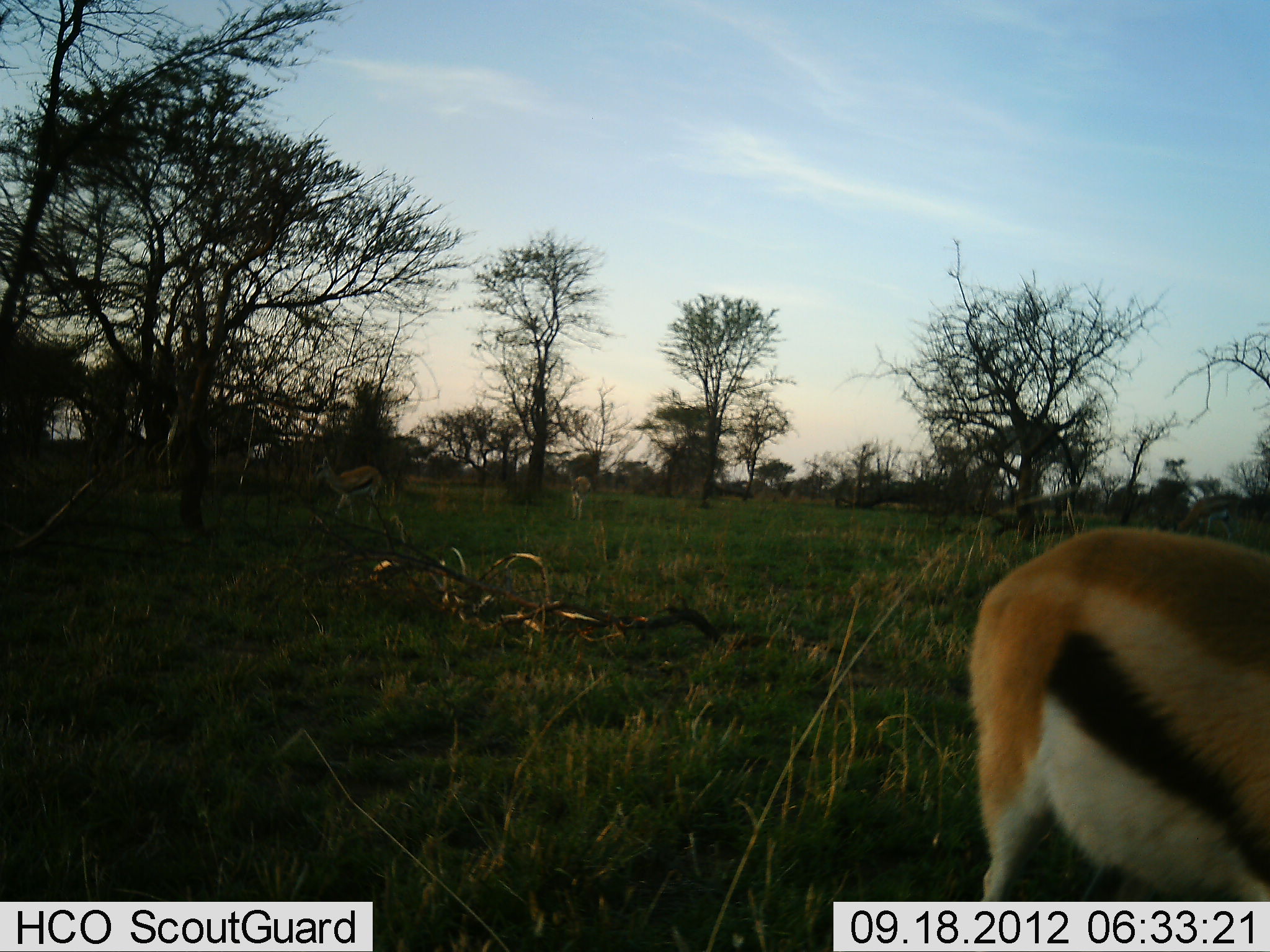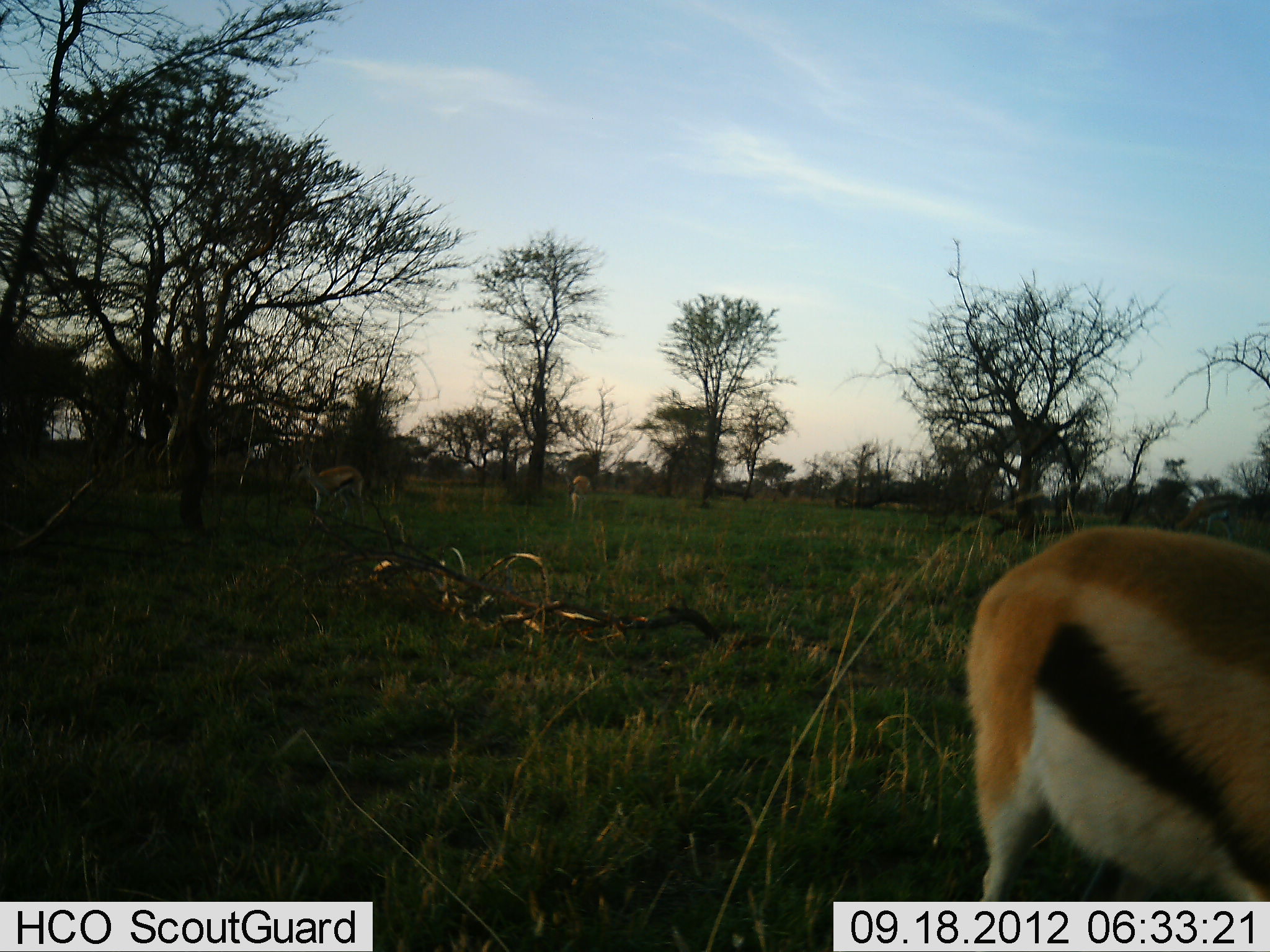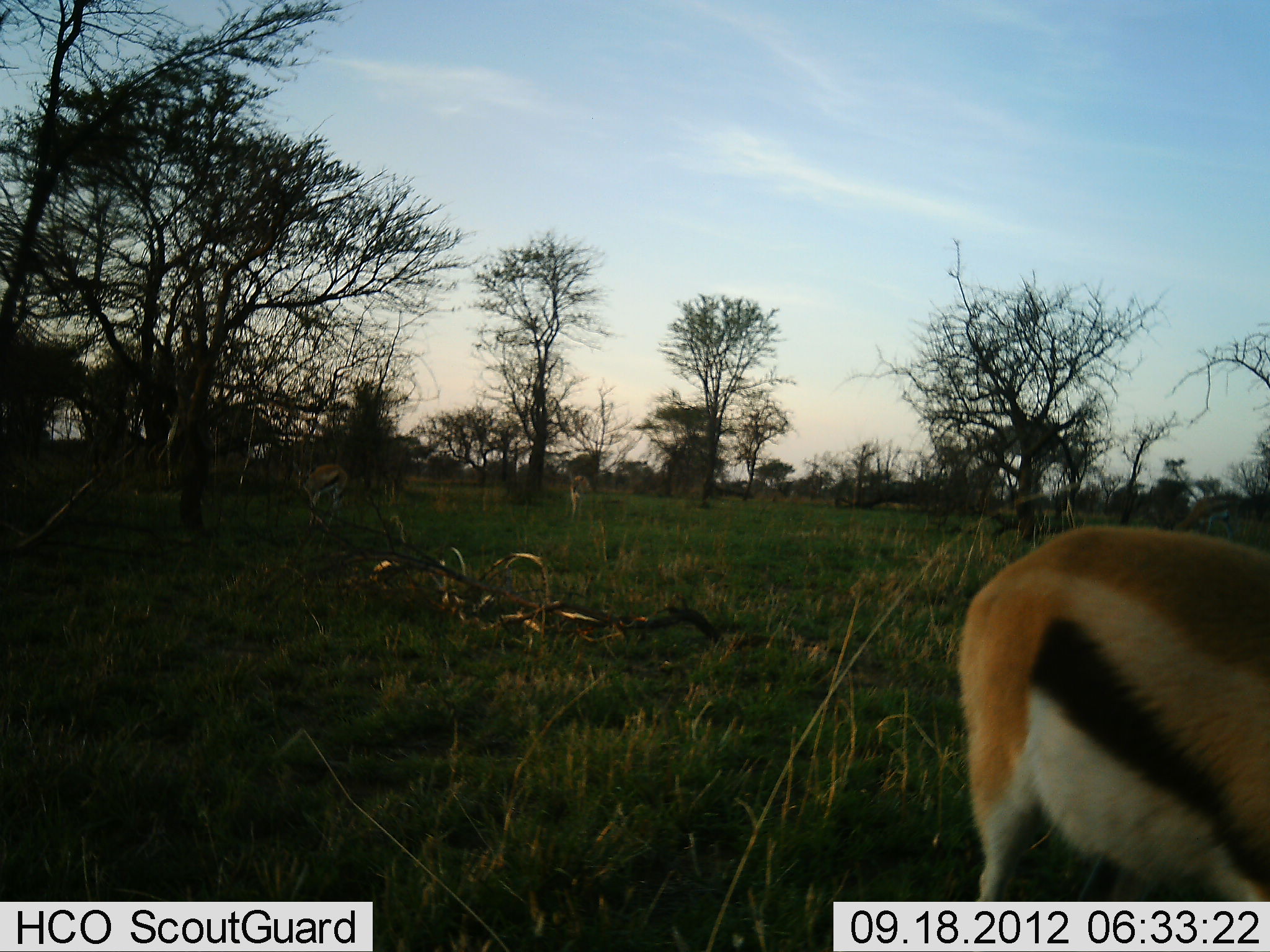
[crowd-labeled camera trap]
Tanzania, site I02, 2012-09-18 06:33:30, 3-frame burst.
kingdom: Animalia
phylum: Chordata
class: Mammalia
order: Artiodactyla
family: Bovidae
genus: Eudorcas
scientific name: Eudorcas thomsonii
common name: thomson's gazelle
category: gazellethomsons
Gazellethomsons (thomson's gazelle) (Eudorcas thomsonii), count 3. Behavior (volunteer vote fractions): standing 70%, resting 0%, moving 40%, interacting 0%. Young present (vote fraction): 0%. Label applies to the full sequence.